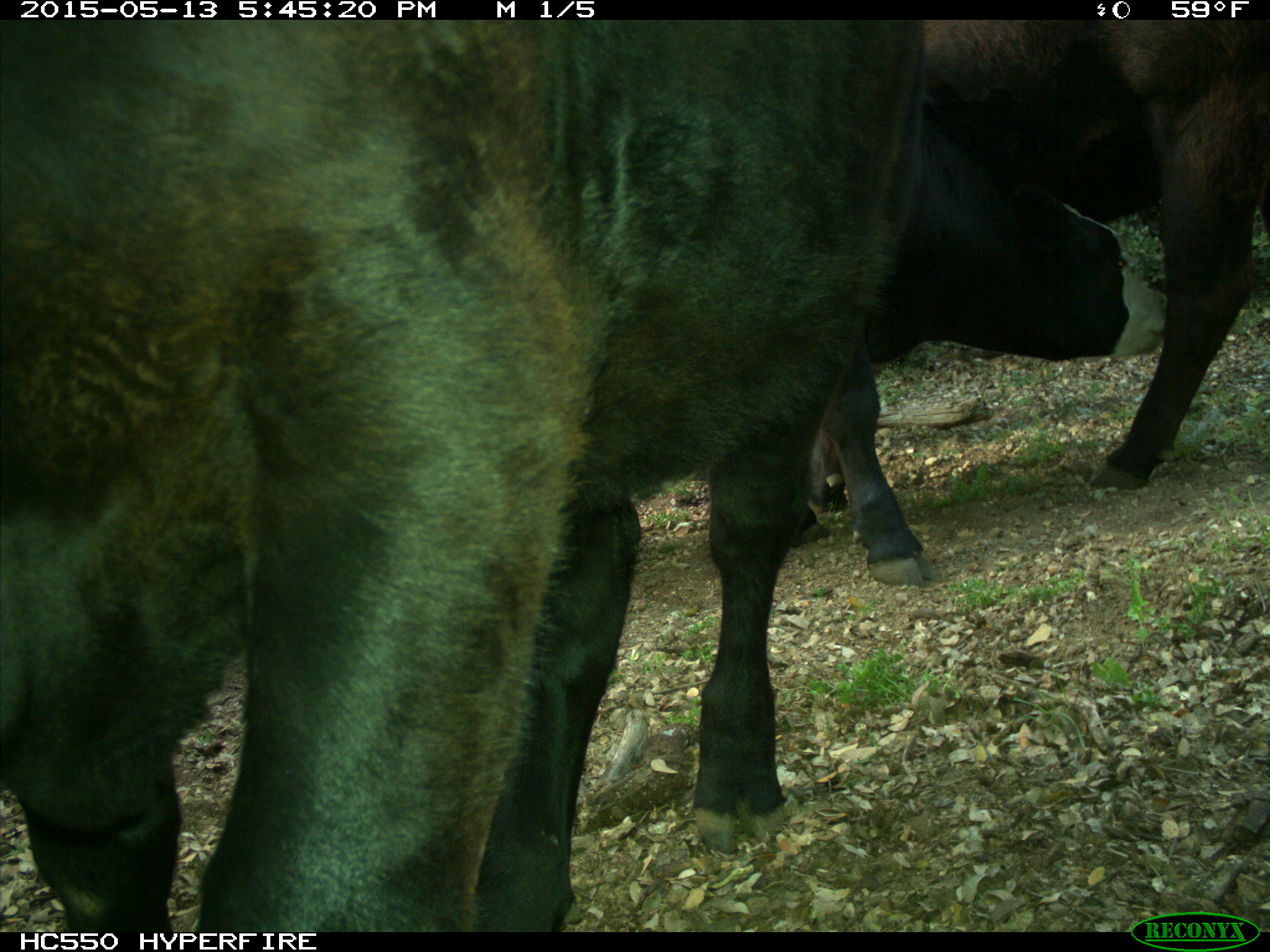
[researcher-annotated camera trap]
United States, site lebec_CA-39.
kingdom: Animalia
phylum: Chordata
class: Mammalia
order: Artiodactyla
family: Bovidae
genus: Bos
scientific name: Bos taurus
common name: domestic cow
Bos taurus (domestic cow).